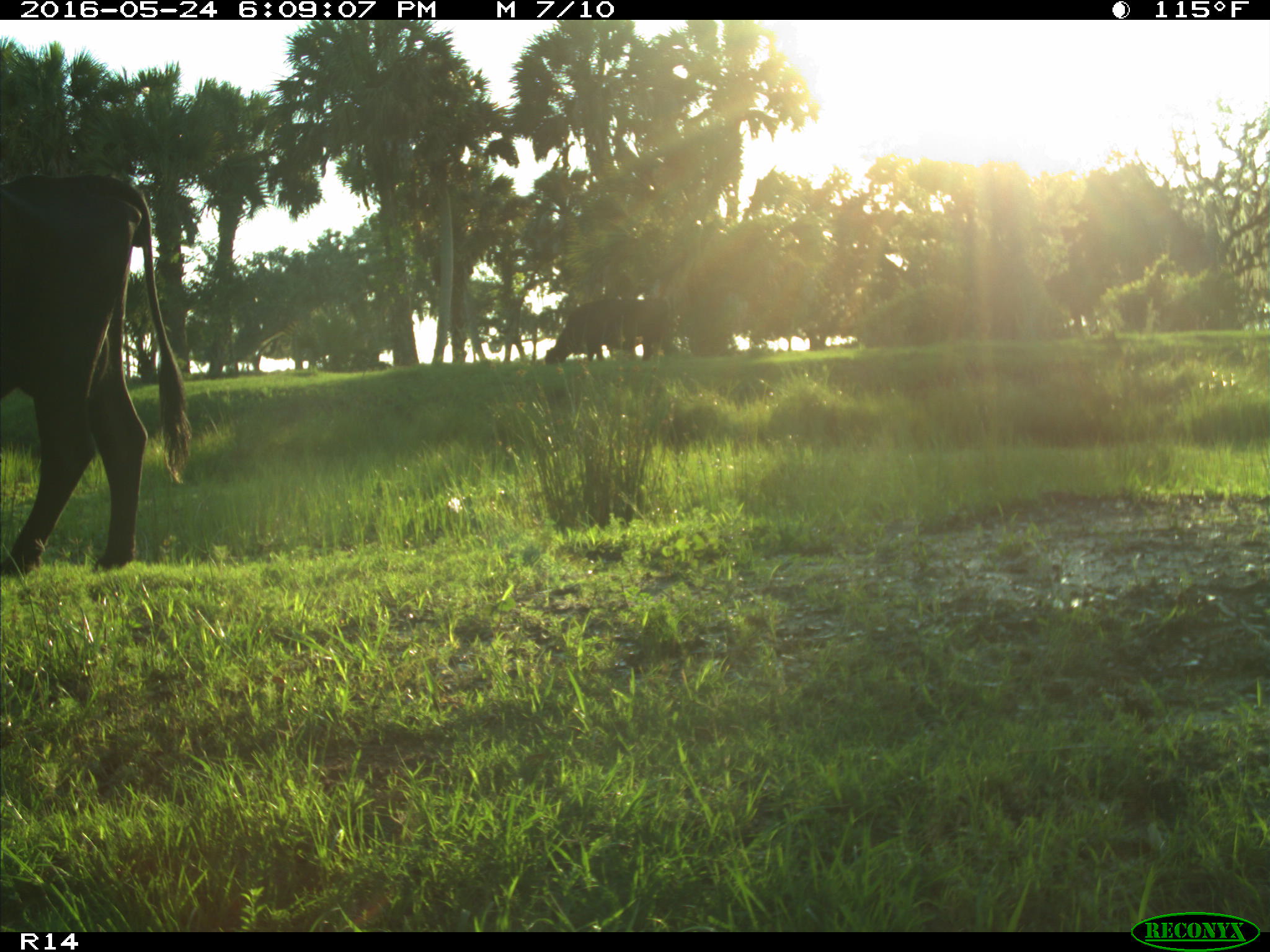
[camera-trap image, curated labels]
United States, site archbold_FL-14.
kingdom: Animalia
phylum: Chordata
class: Mammalia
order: Artiodactyla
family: Bovidae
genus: Bos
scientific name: Bos taurus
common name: domestic cow